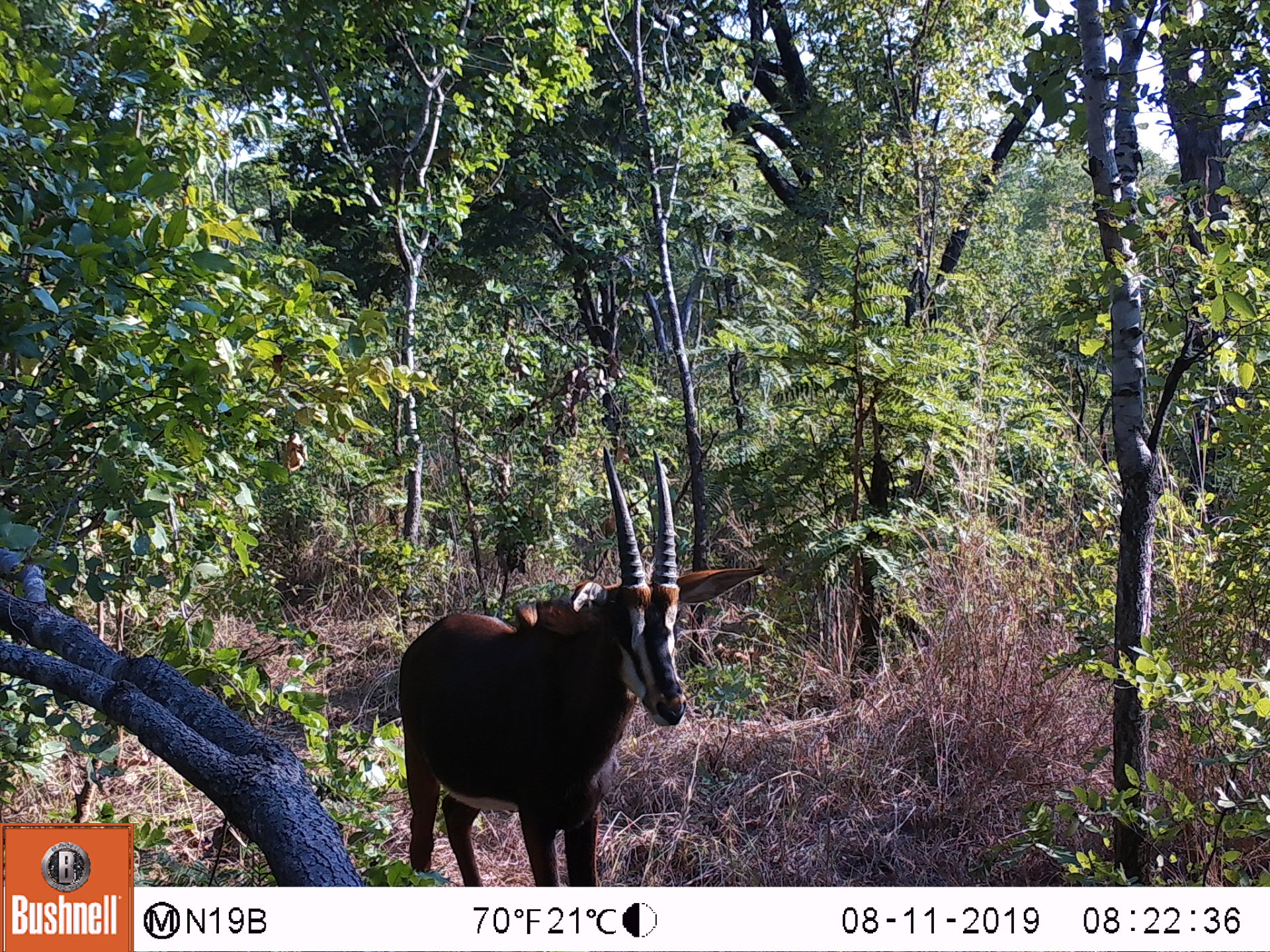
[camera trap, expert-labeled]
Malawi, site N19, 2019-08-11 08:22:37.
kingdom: Animalia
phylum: Chordata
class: Mammalia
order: Artiodactyla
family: Bovidae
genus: Hippotragus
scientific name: Hippotragus niger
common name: sable antelope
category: sable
Sable (sable antelope) (Hippotragus niger), count 1.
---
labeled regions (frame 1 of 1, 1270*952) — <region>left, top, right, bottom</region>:
sable: <region>395, 439, 770, 884</region>